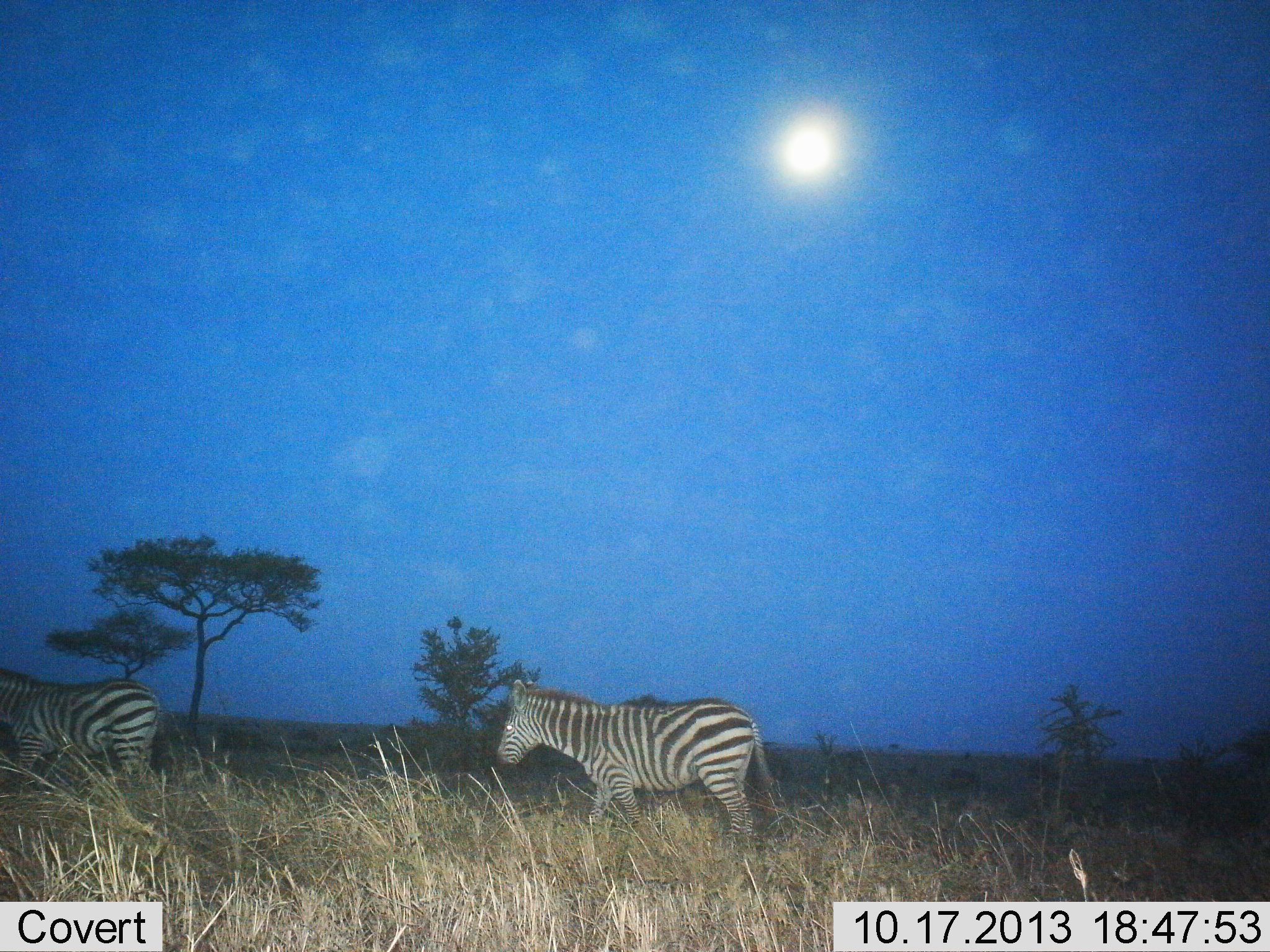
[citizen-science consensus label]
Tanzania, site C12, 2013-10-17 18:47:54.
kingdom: Animalia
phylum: Chordata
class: Mammalia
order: Perissodactyla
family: Equidae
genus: Equus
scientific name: Equus quagga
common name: plains zebra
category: zebra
Zebra (plains zebra) (Equus quagga), count 2. Behavior (volunteer vote fractions): standing 0%, resting 0%, moving 100%, interacting 0%. Young present (vote fraction): 0%. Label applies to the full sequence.